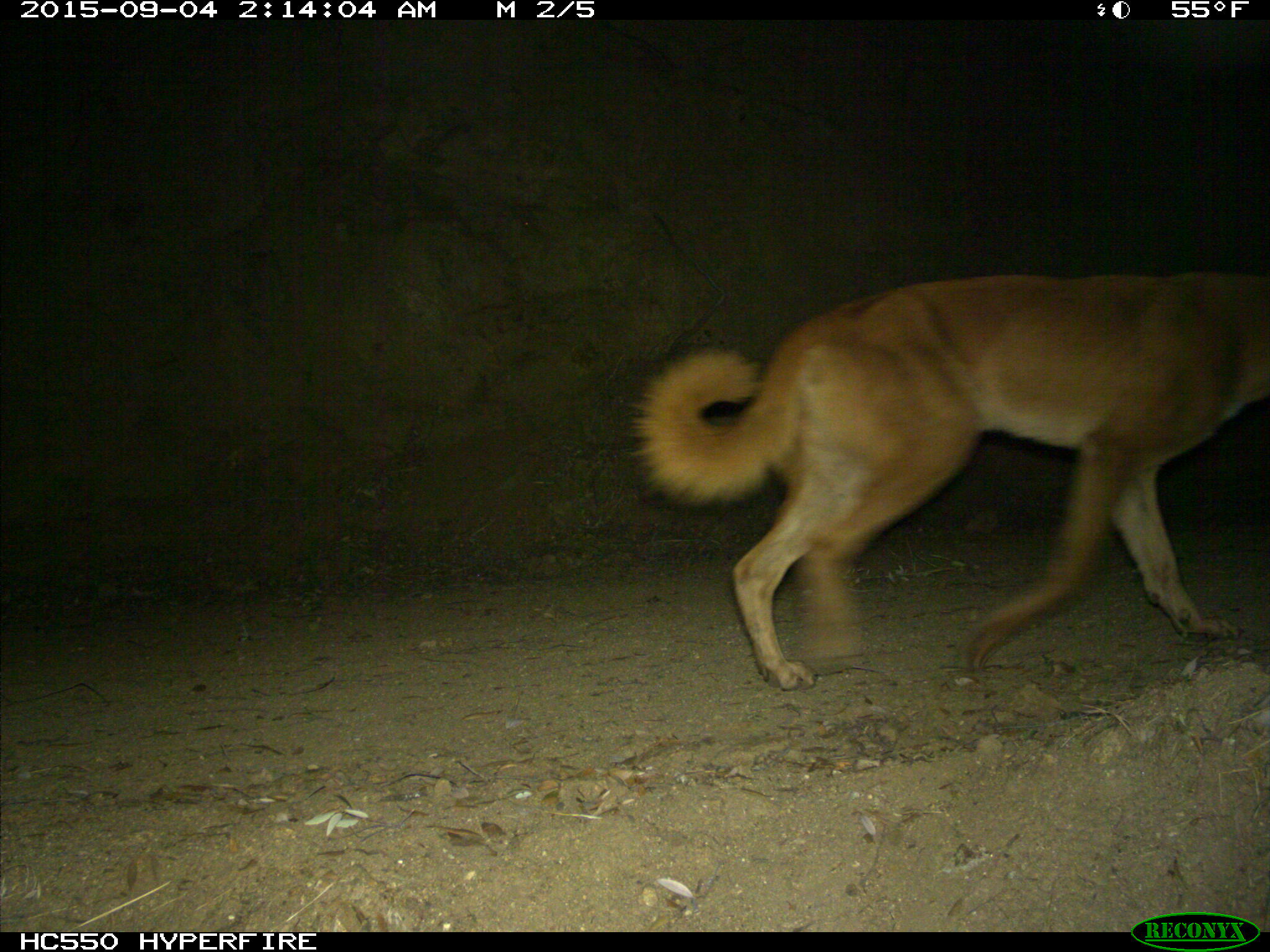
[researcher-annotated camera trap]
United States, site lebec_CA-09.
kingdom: Animalia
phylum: Chordata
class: Mammalia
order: Carnivora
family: Canidae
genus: Canis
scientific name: Canis familiaris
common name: domestic dog